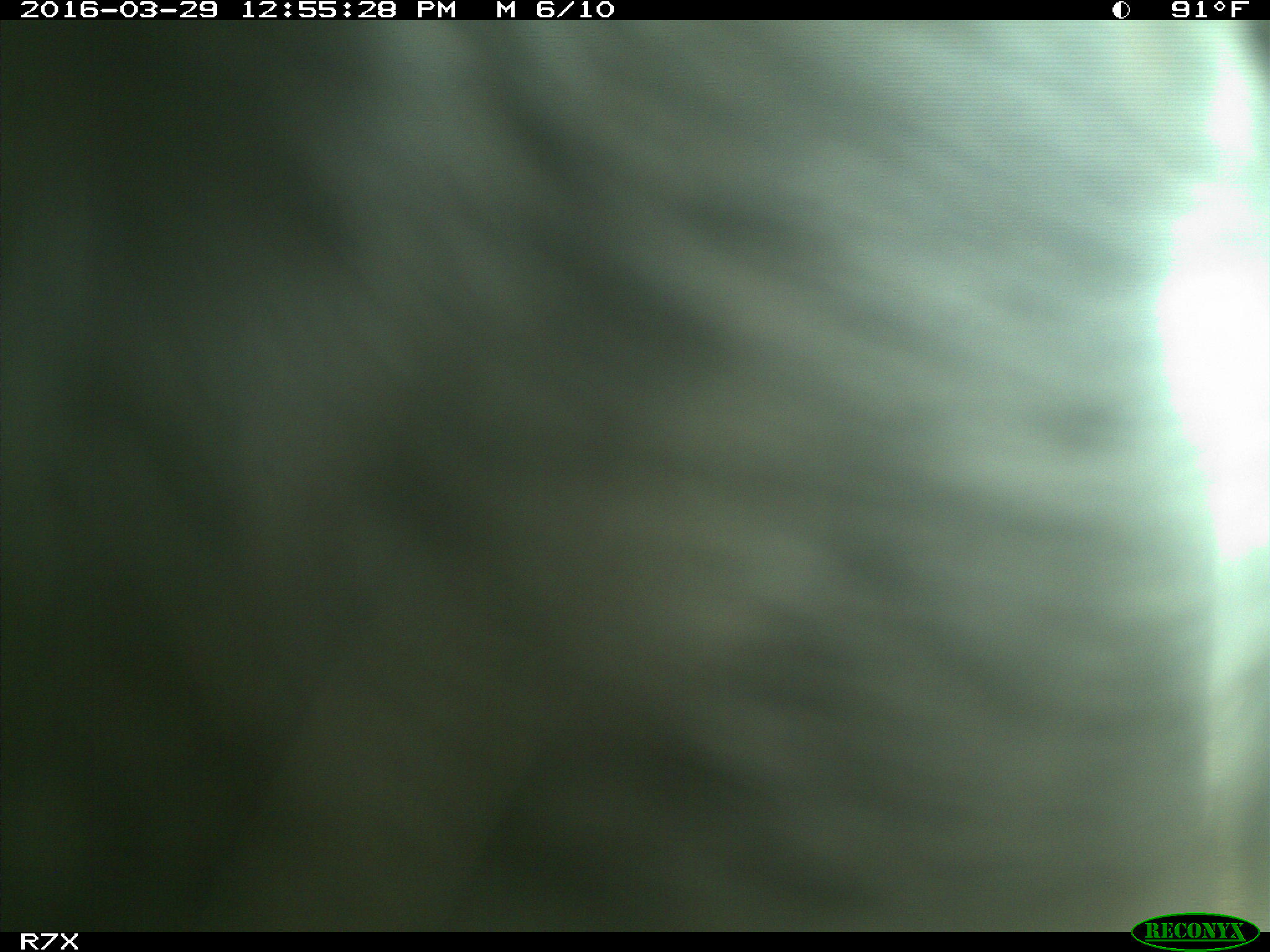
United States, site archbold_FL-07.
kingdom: Animalia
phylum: Chordata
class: Mammalia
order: Artiodactyla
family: Bovidae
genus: Bos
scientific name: Bos taurus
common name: domestic cow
Bos taurus (domestic cow).